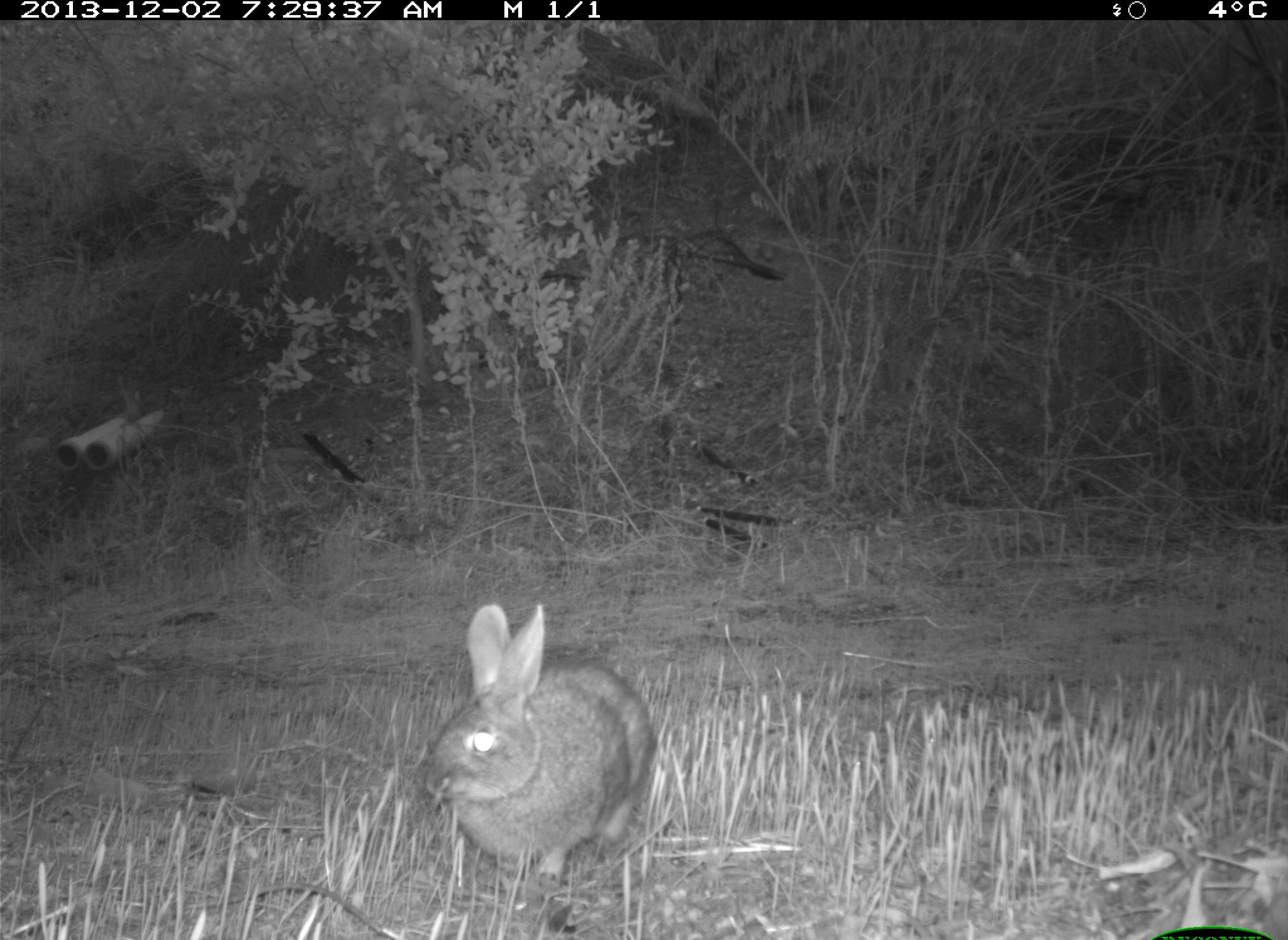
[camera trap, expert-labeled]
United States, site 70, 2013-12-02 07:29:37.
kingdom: Animalia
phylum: Chordata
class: Mammalia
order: Lagomorpha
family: Leporidae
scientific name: Leporidae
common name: rabbits and hares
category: rabbit